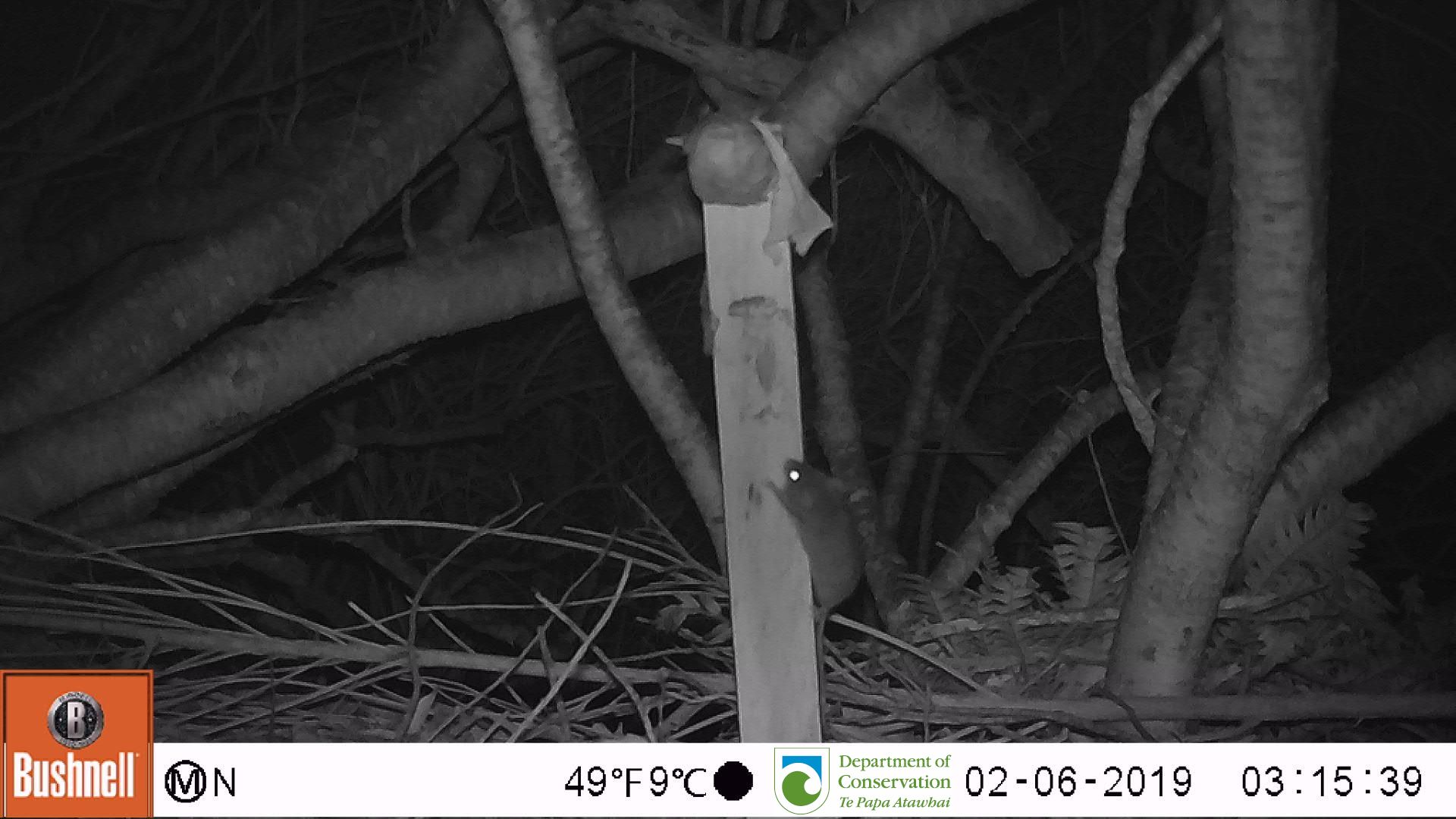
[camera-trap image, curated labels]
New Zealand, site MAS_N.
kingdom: Animalia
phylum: Chordata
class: Mammalia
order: Rodentia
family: Muridae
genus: Mus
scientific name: Mus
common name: mouse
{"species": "mouse (Mus)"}